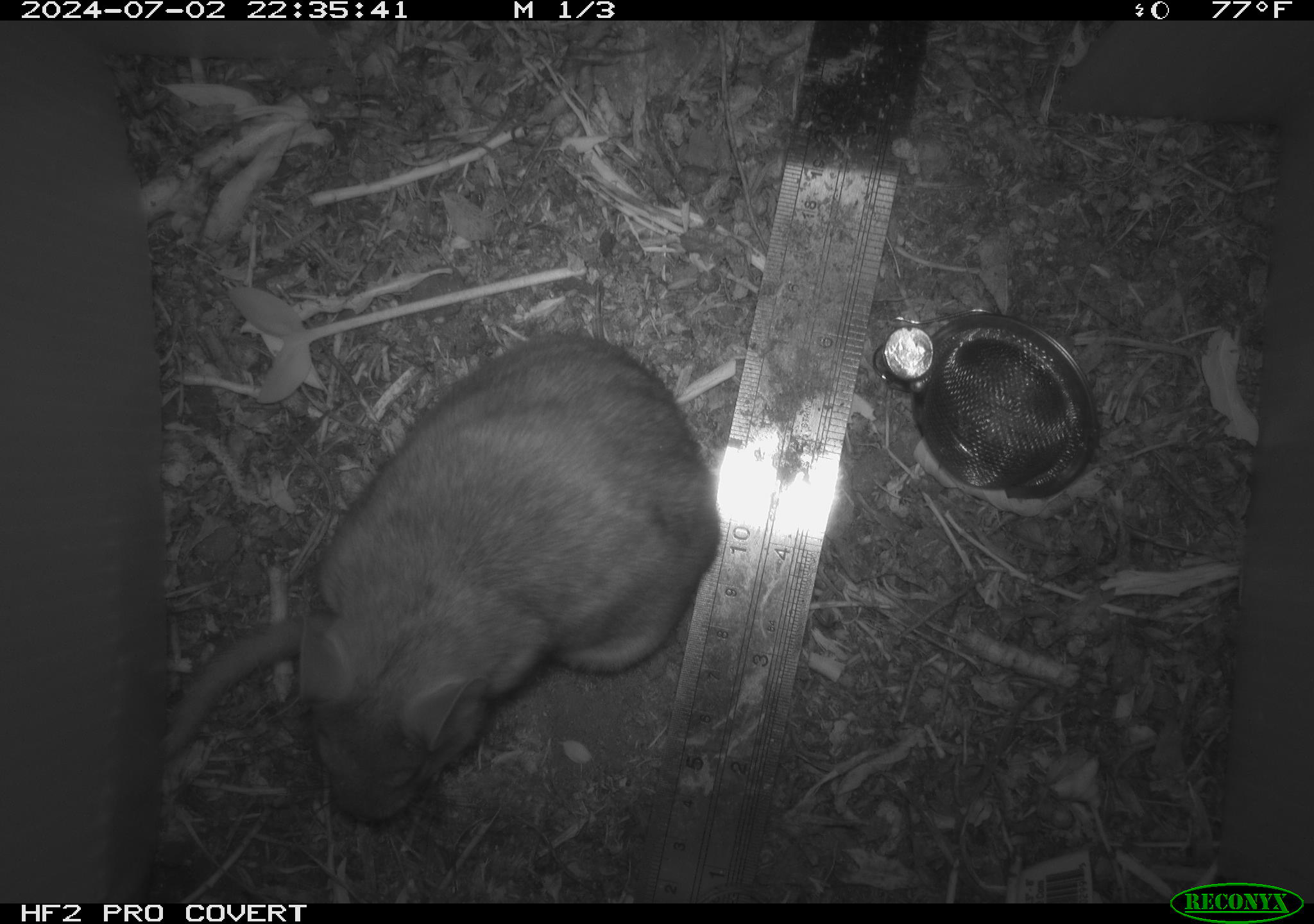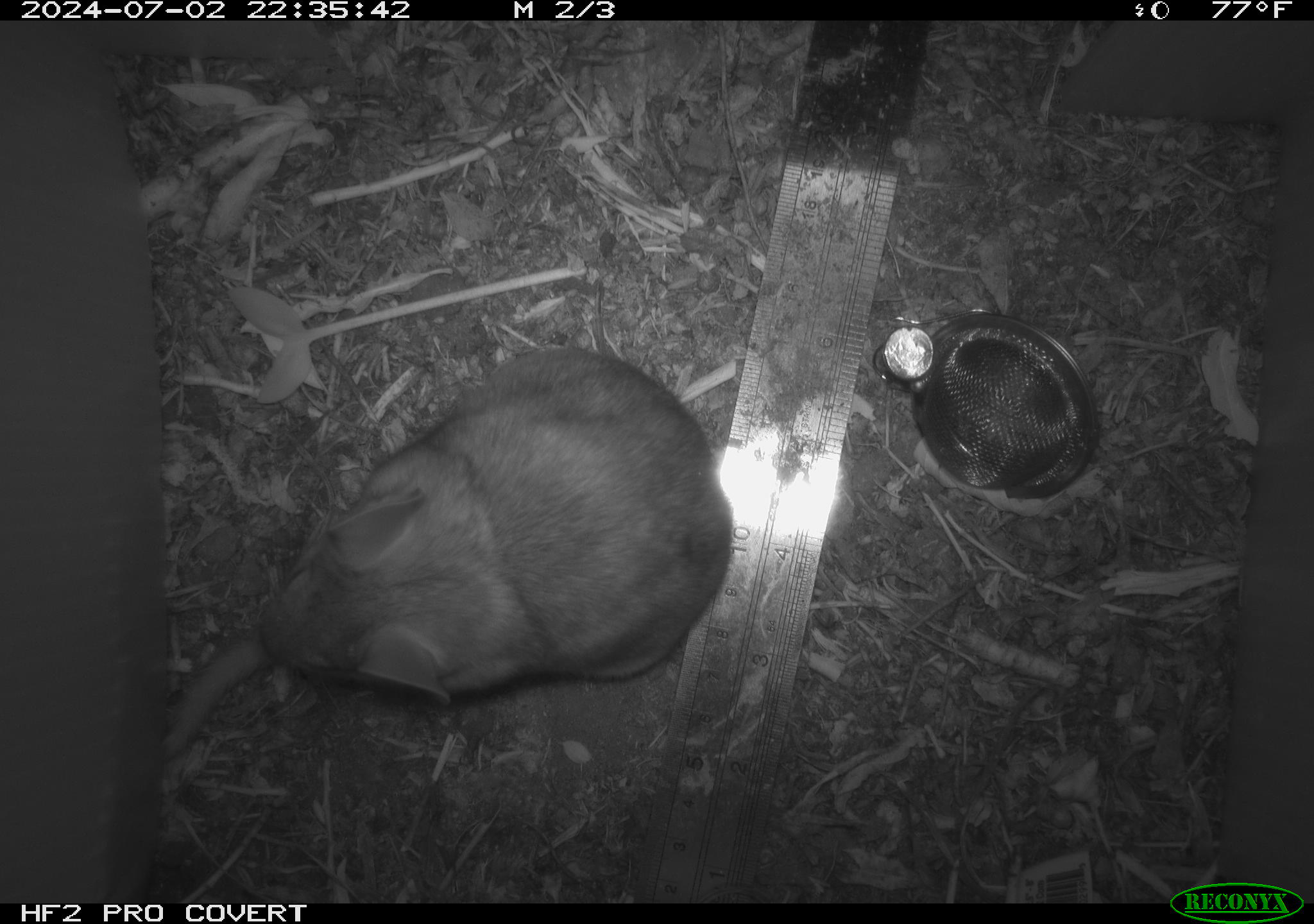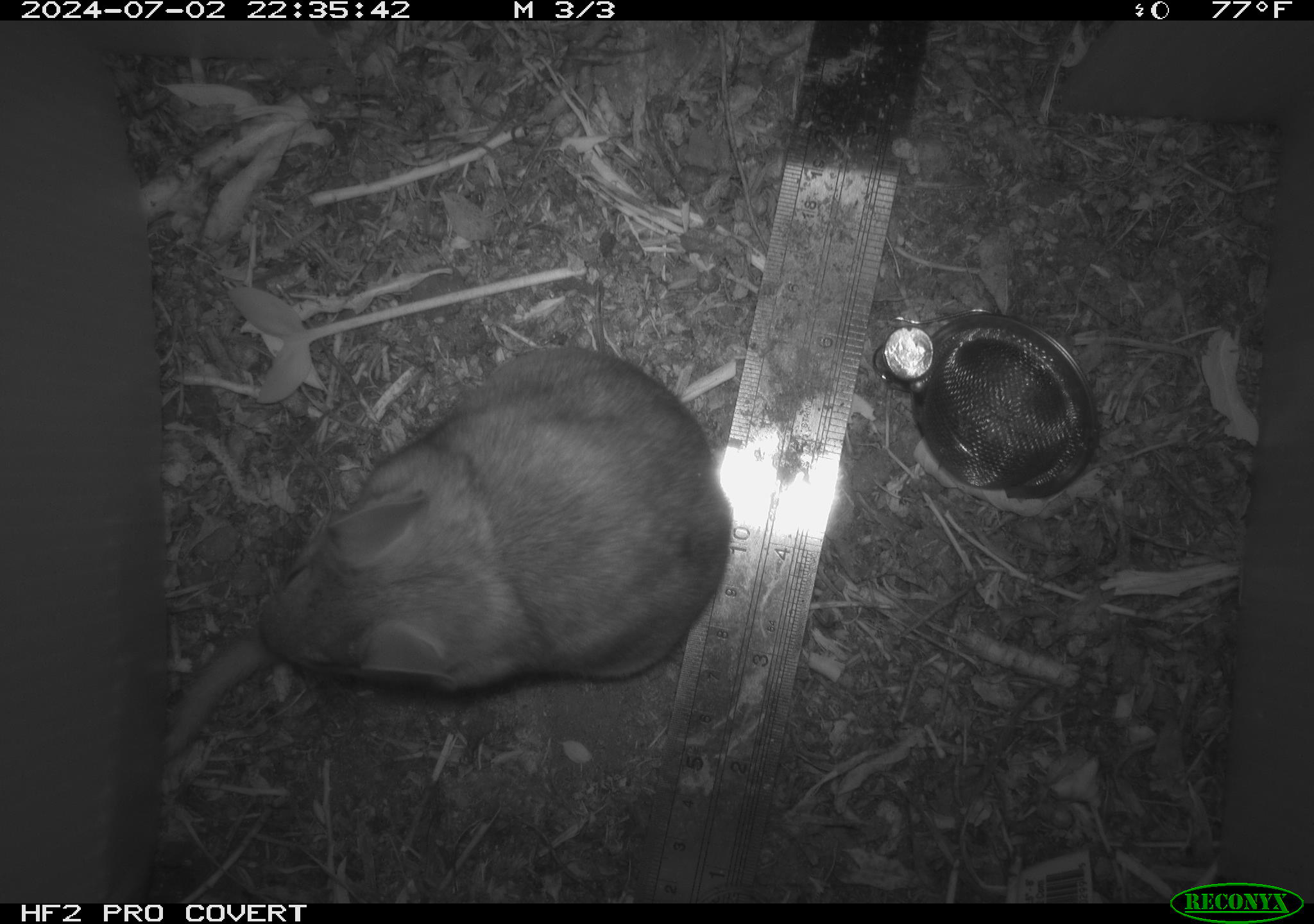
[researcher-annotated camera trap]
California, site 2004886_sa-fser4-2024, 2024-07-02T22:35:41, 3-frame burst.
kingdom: Animalia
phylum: Chordata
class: Mammalia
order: Rodentia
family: Sciuridae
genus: Neotamias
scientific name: Neotamias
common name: western chipmunks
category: neotamias species